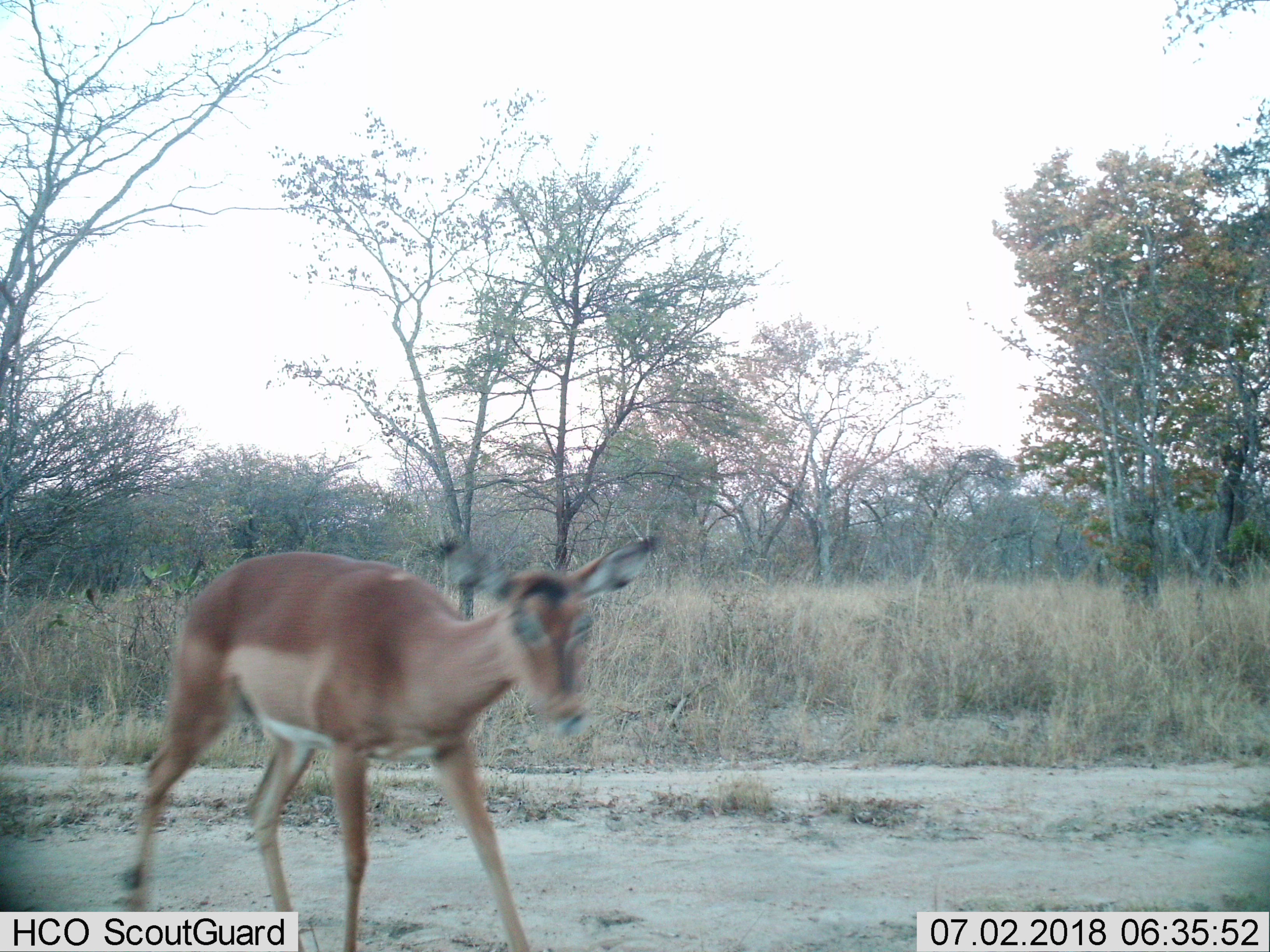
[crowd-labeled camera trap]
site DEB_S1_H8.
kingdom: Animalia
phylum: Chordata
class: Mammalia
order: Artiodactyla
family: Bovidae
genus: Aepyceros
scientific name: Aepyceros melampus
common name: impala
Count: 1.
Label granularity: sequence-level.